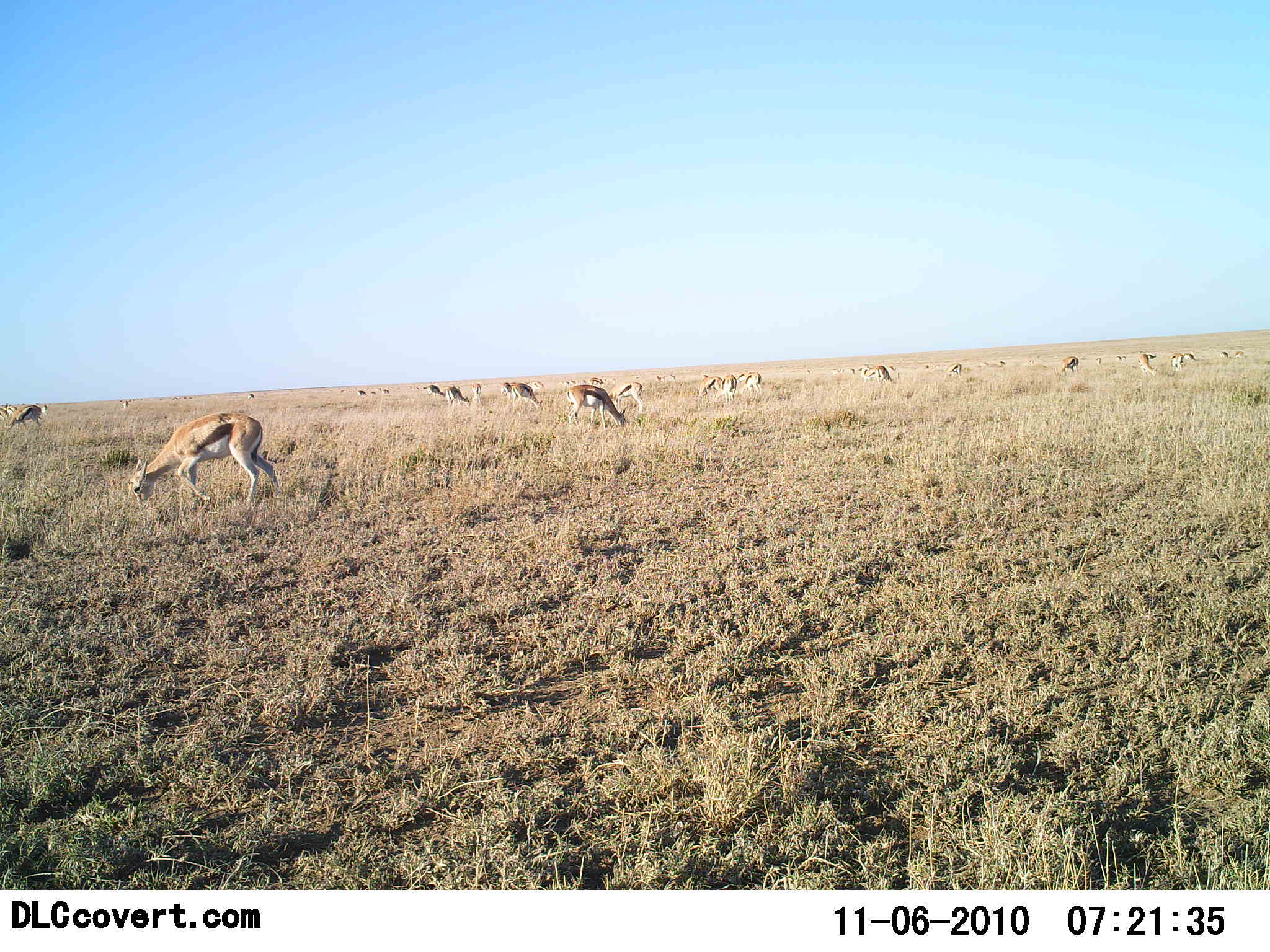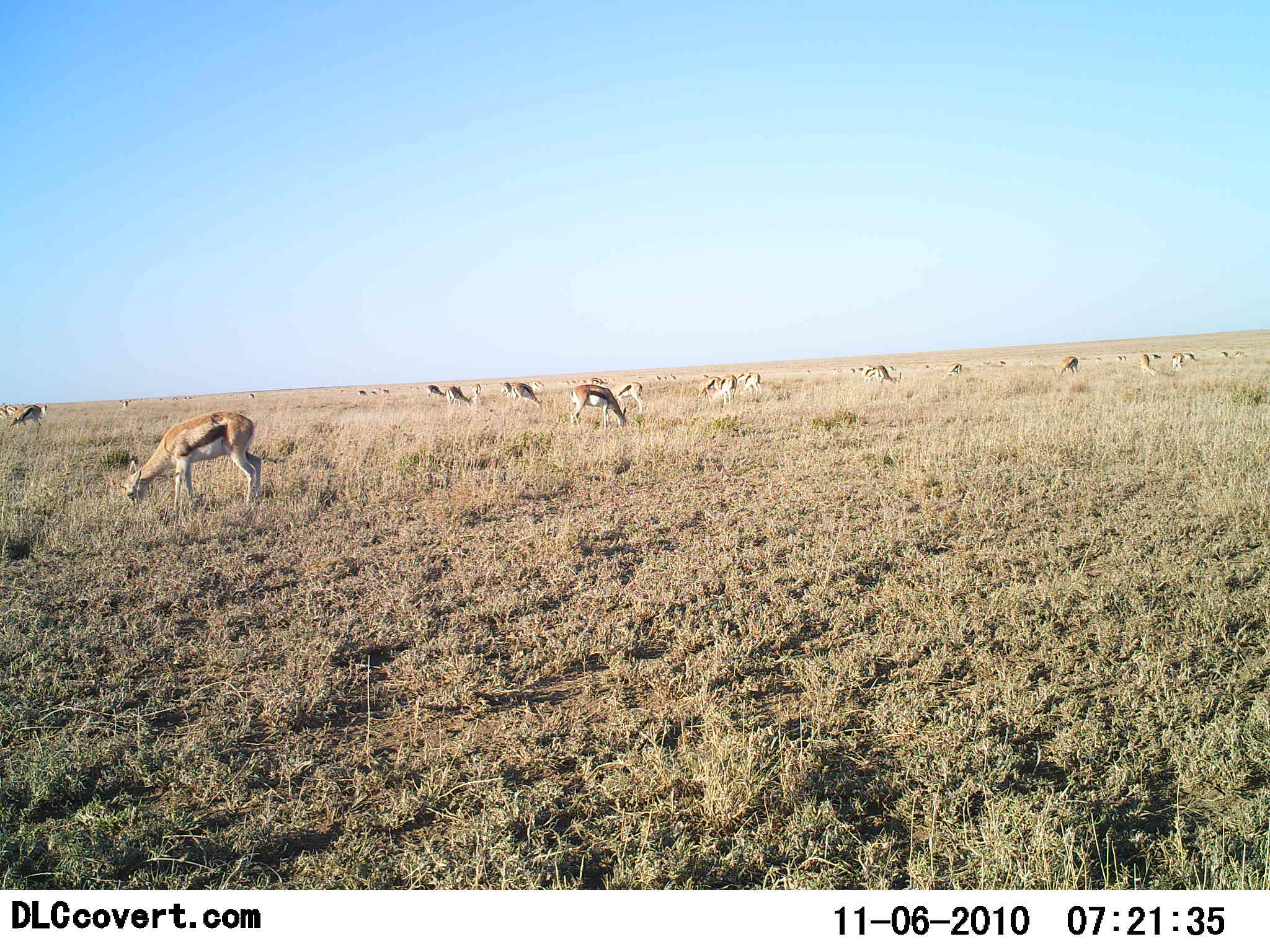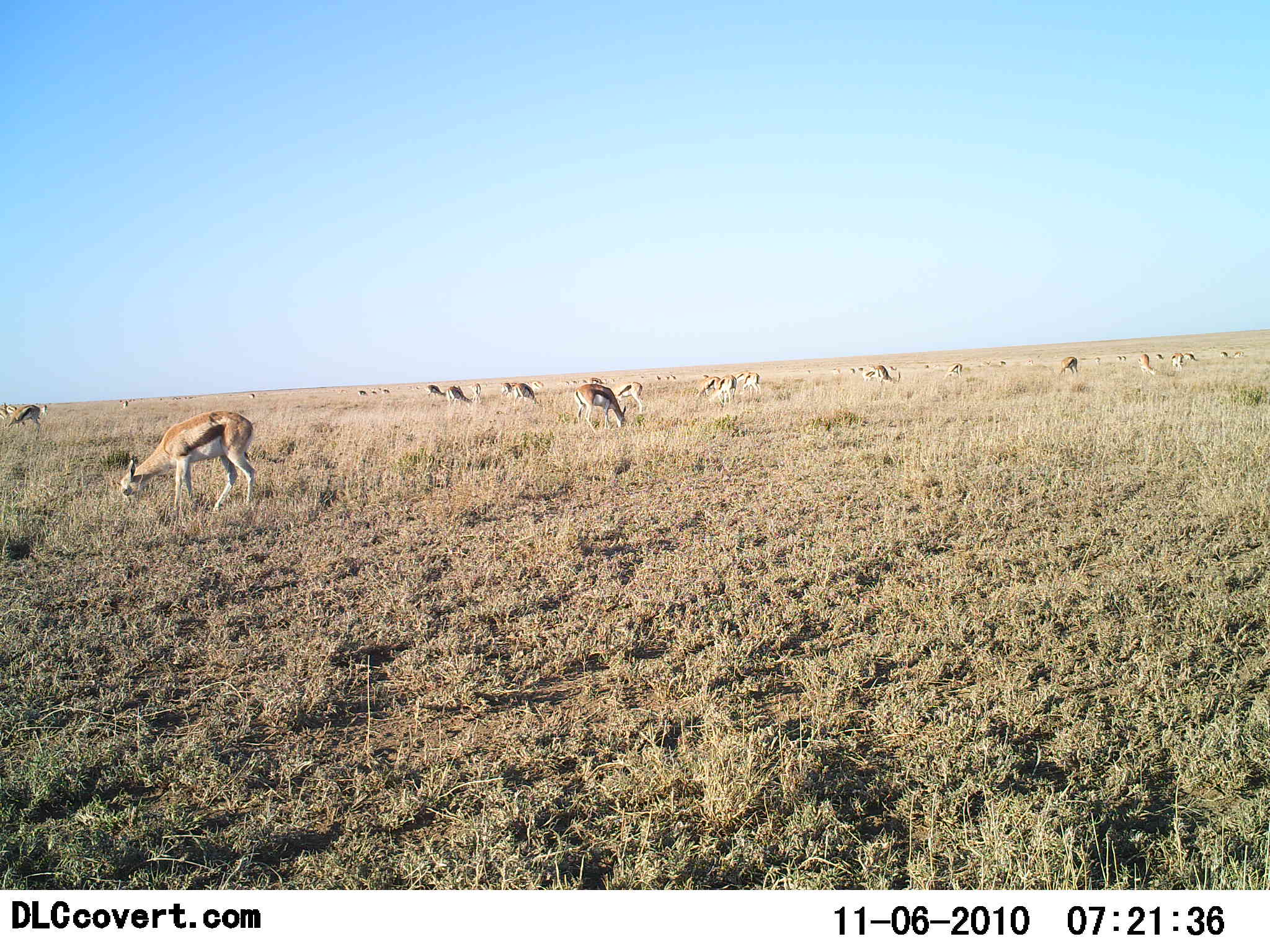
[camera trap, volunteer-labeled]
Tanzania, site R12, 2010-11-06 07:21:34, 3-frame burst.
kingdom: Animalia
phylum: Chordata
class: Mammalia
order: Artiodactyla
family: Bovidae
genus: Eudorcas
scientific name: Eudorcas thomsonii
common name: thomson's gazelle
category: gazellethomsons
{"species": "gazellethomsons (thomson's gazelle) (Eudorcas thomsonii)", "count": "11-50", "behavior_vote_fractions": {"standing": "54%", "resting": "0%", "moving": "0%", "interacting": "0%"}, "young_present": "8%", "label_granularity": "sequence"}